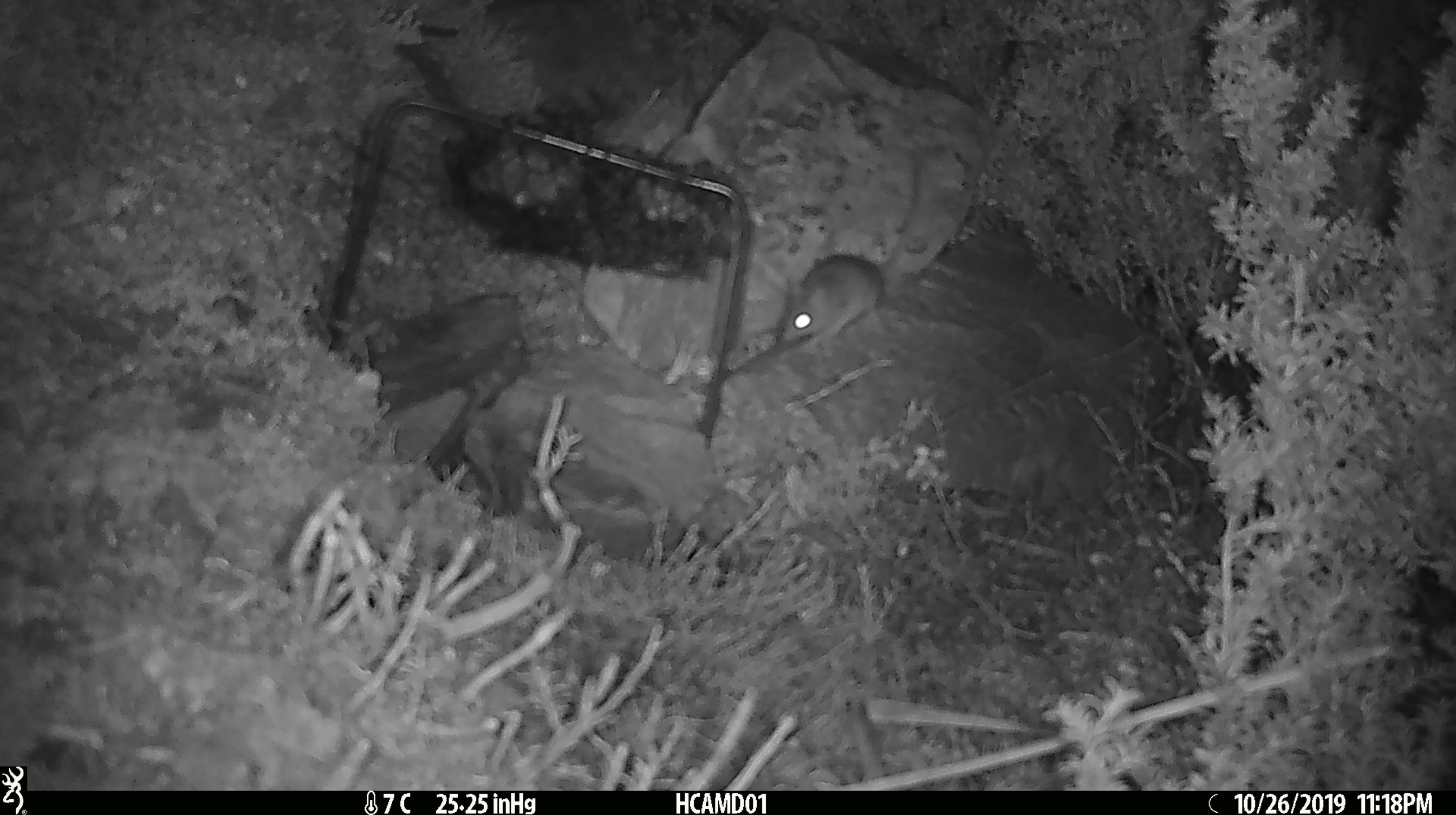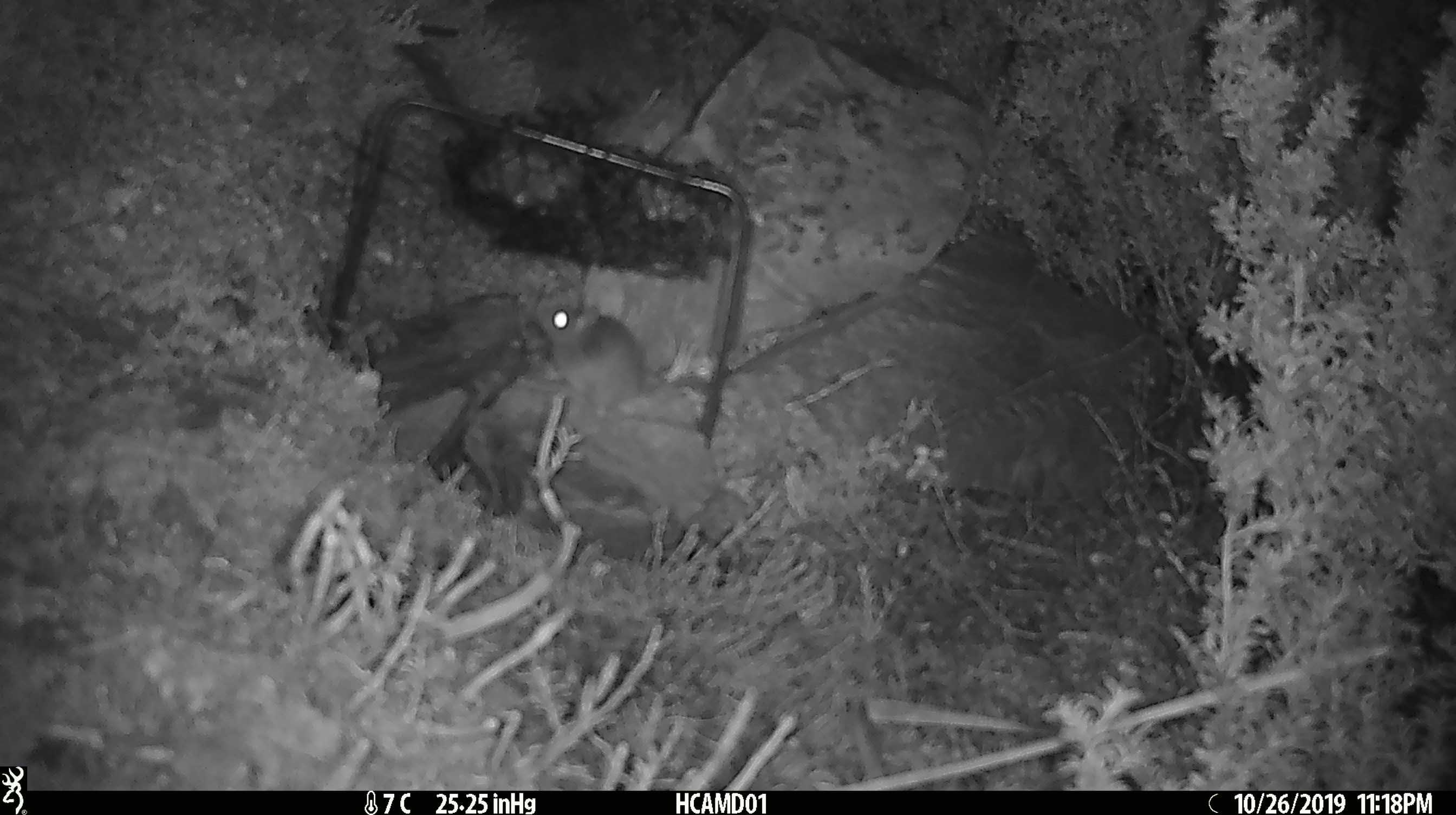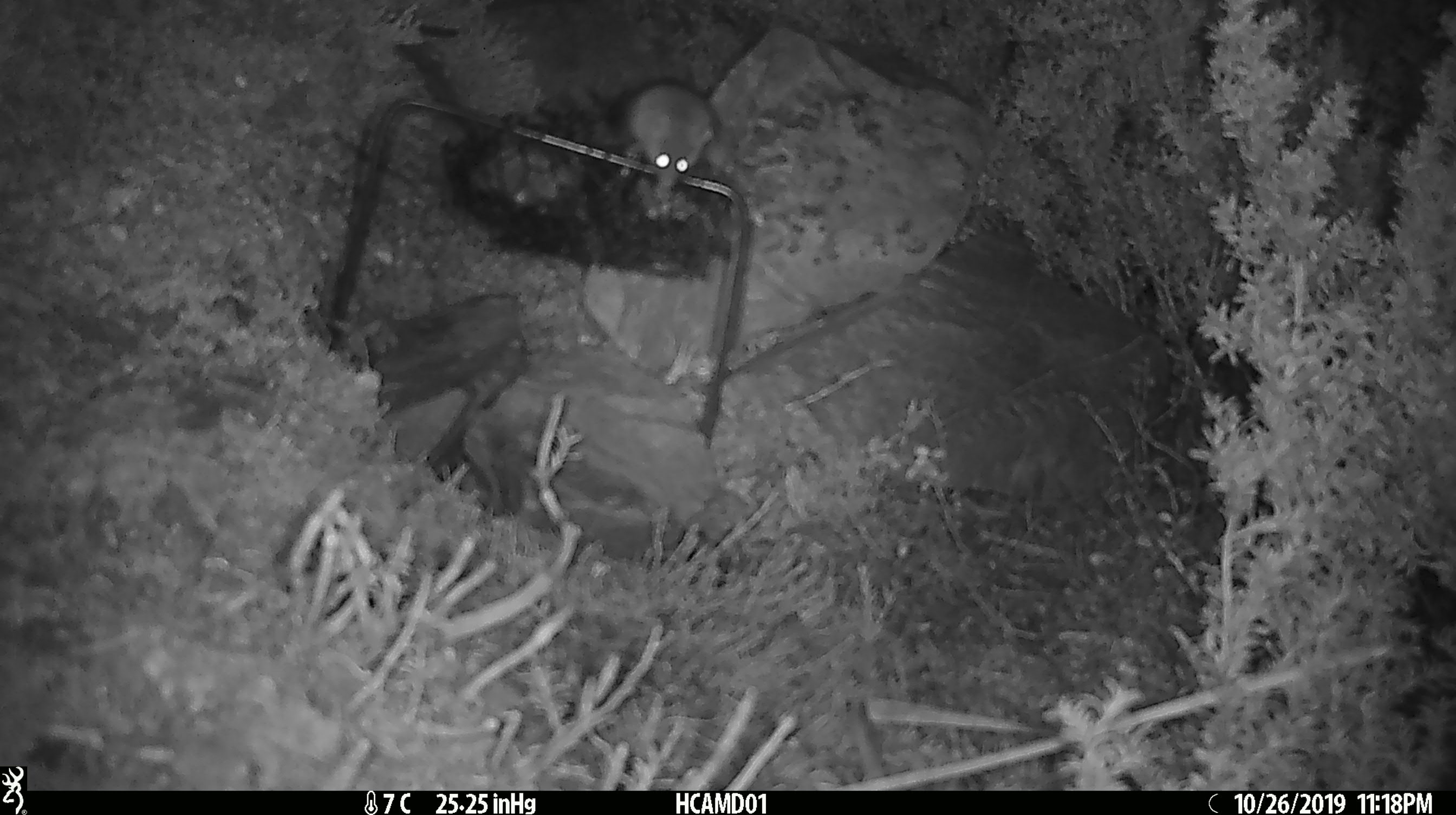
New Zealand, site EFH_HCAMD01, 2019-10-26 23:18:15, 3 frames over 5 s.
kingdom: Animalia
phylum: Chordata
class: Mammalia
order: Rodentia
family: Muridae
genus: Mus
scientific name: Mus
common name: mouse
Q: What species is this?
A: Mouse (Mus).